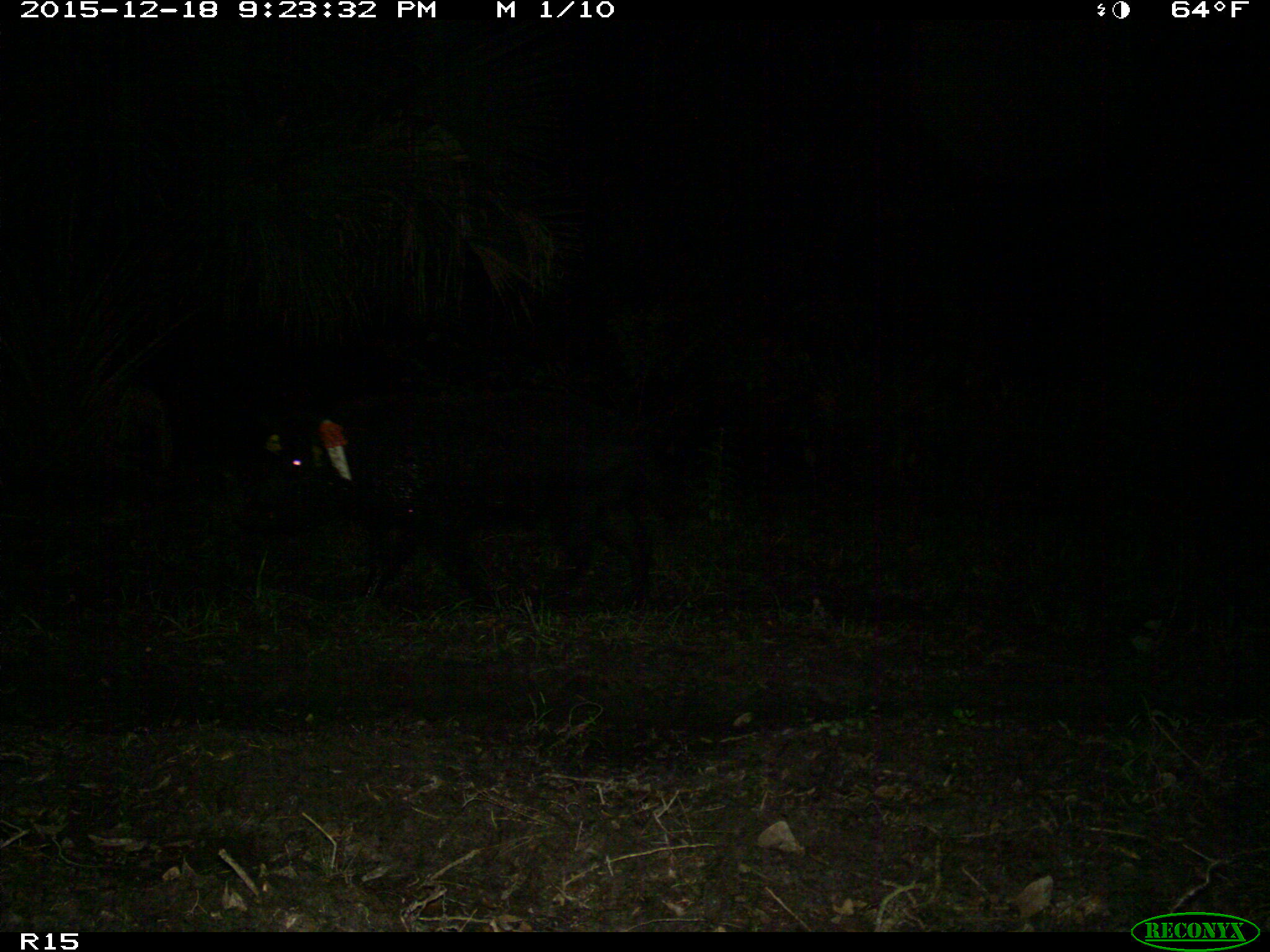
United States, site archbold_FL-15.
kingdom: Animalia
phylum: Chordata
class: Mammalia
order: Artiodactyla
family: Suidae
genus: Sus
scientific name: Sus scrofa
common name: wild boar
Sus scrofa (wild boar).